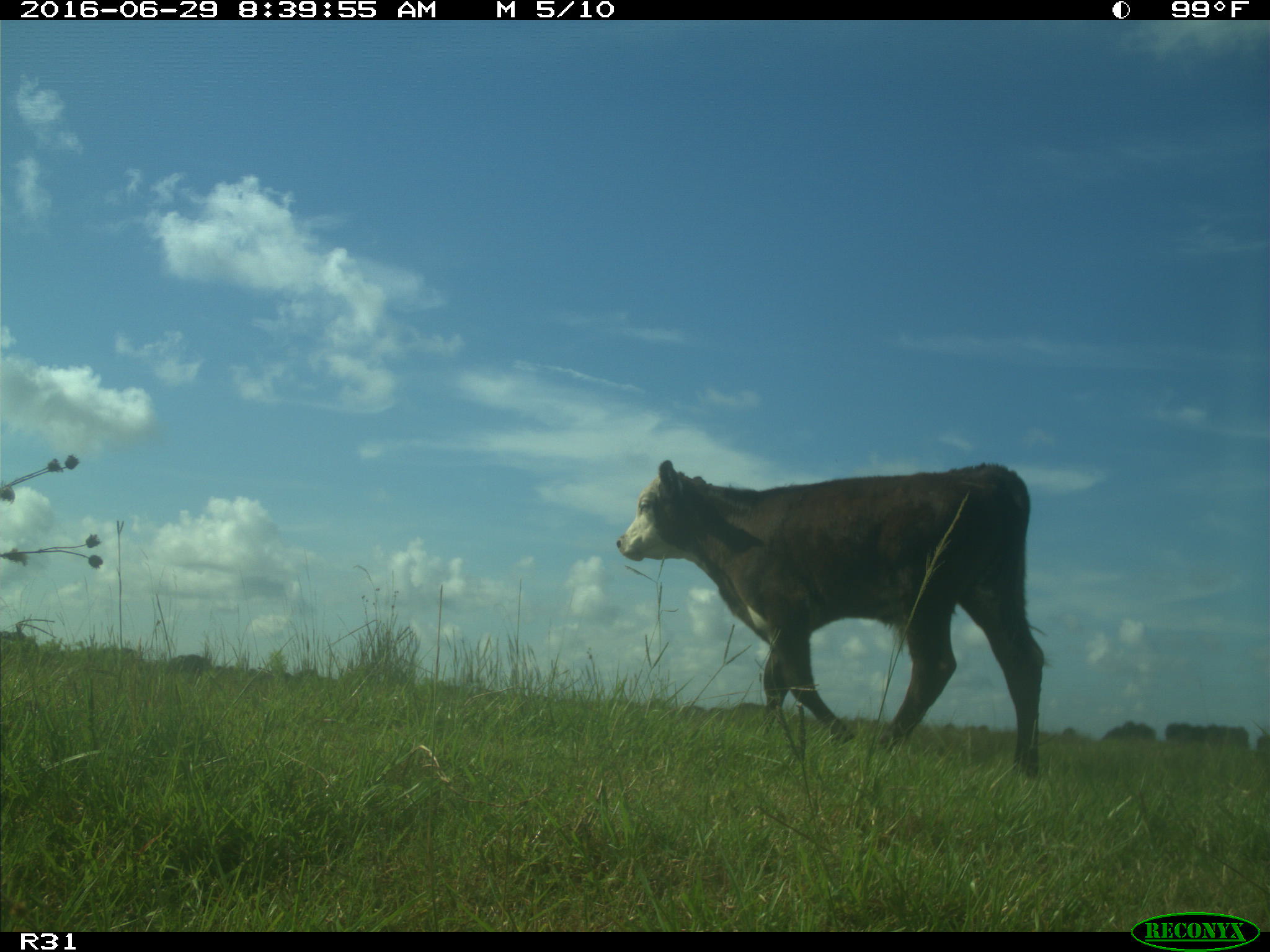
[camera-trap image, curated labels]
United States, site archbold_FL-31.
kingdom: Animalia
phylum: Chordata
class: Mammalia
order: Artiodactyla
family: Bovidae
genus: Bos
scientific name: Bos taurus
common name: domestic cow